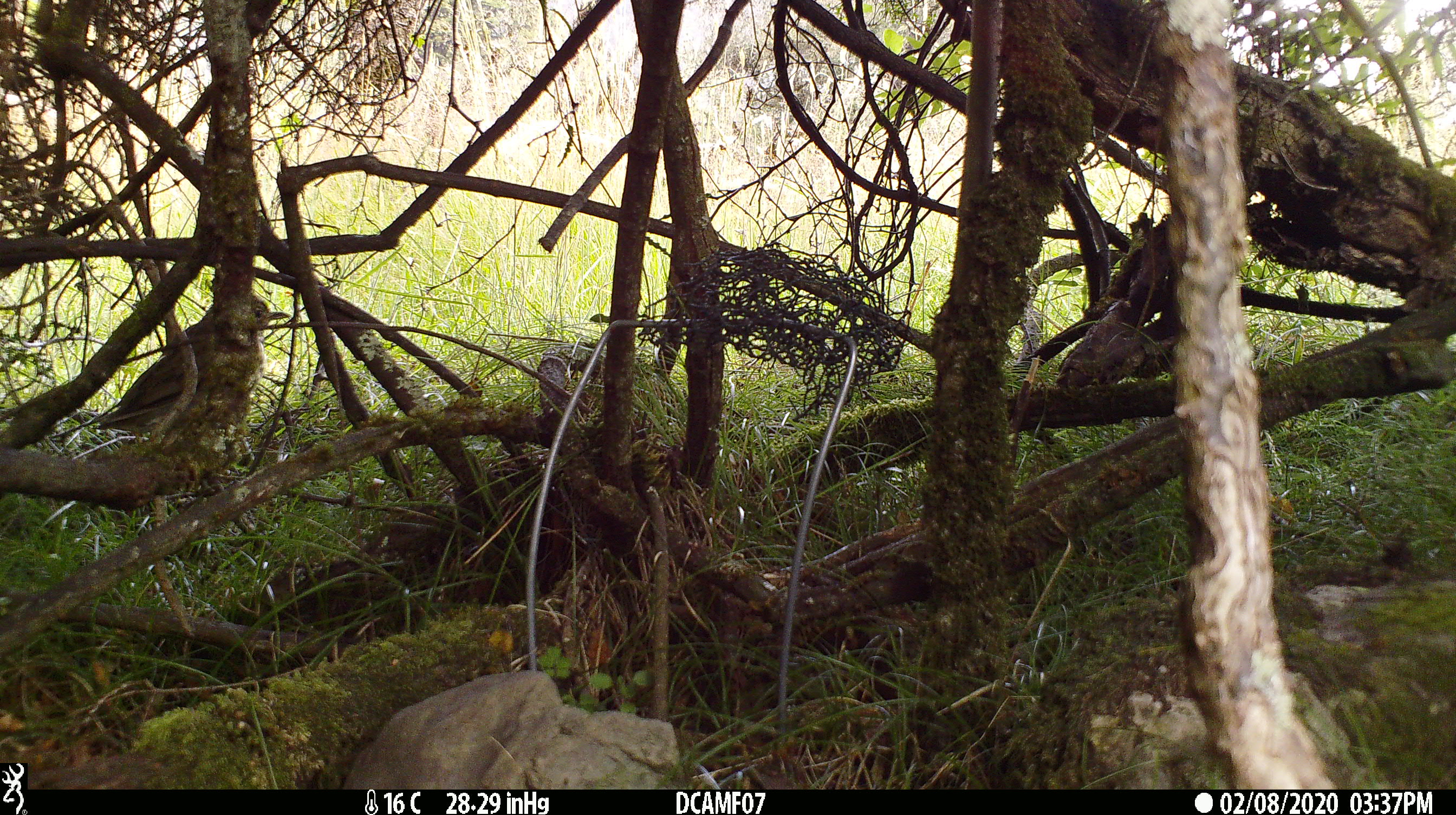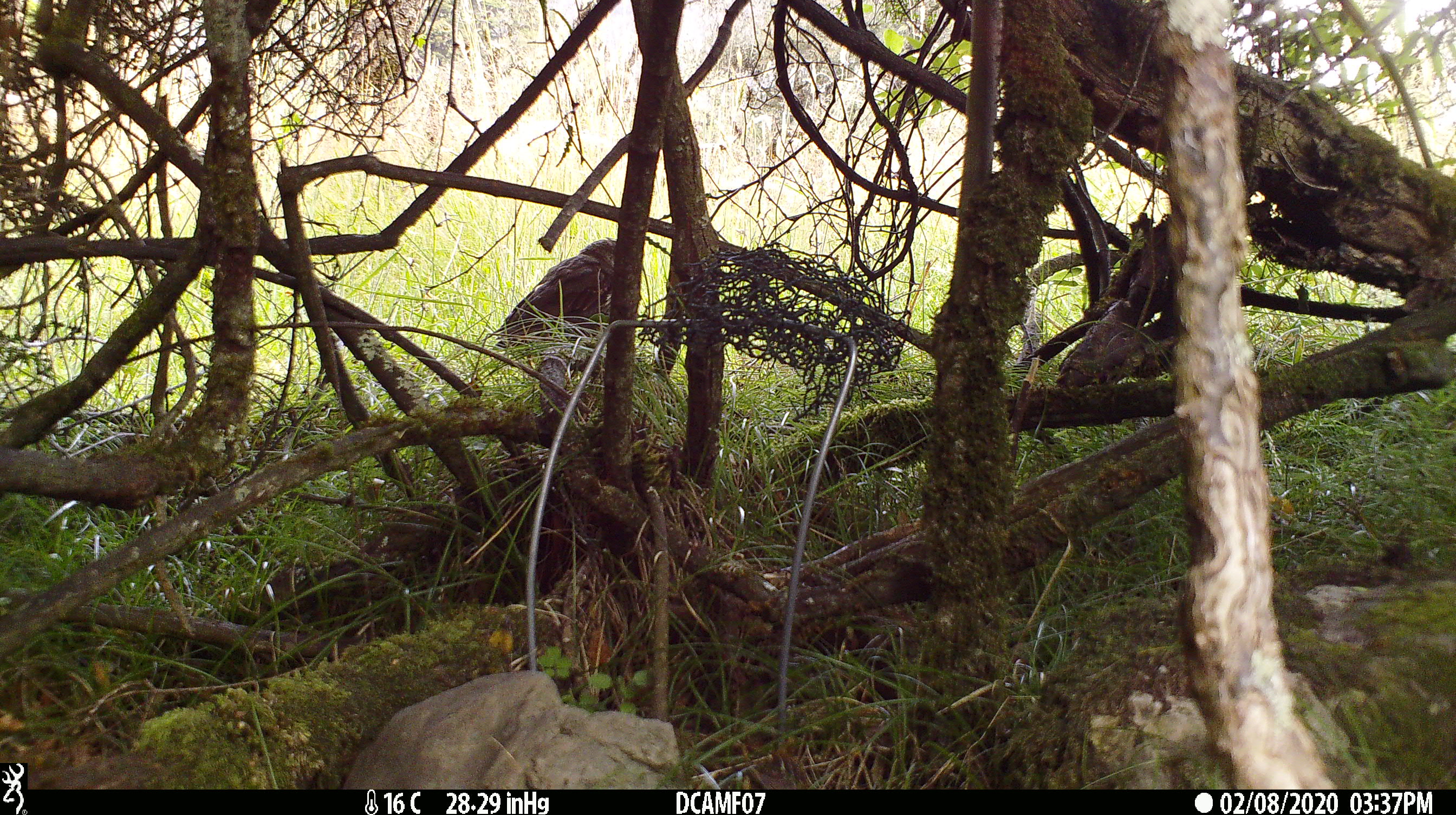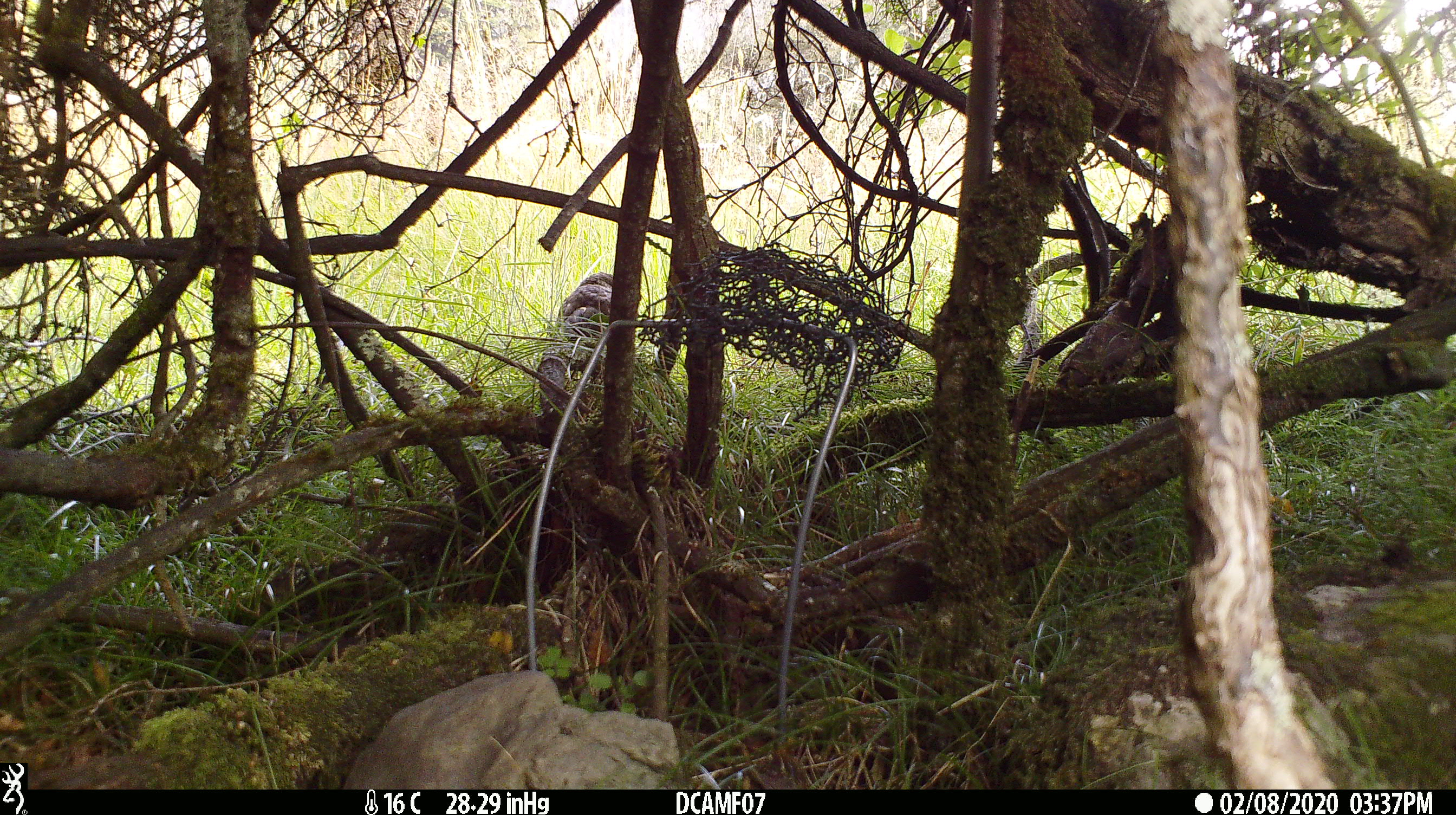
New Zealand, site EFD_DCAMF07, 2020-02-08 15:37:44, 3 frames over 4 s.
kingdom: Animalia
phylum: Chordata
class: Aves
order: Passeriformes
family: Turdidae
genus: Turdus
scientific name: Turdus philomelos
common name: song thrush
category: thrush